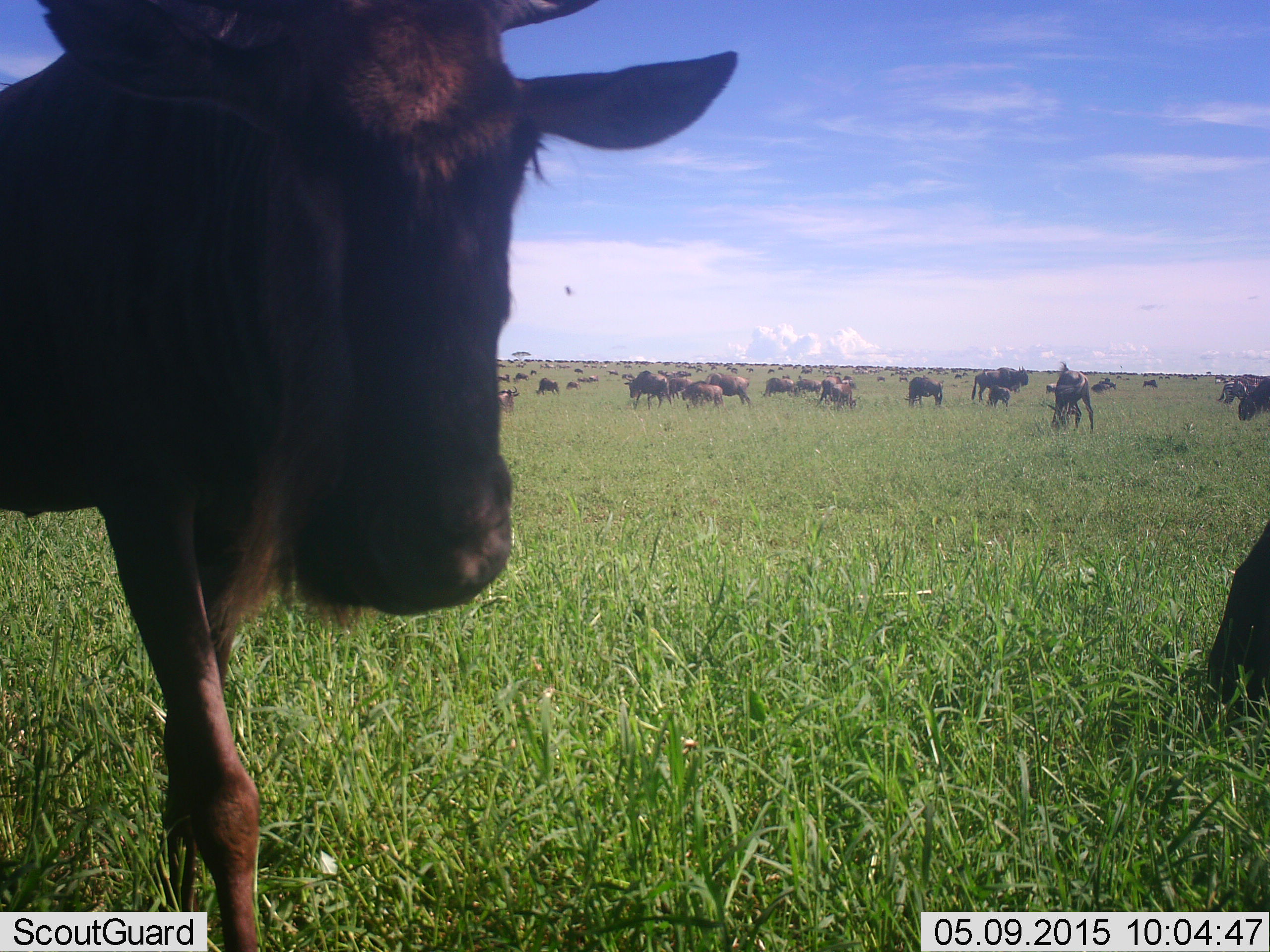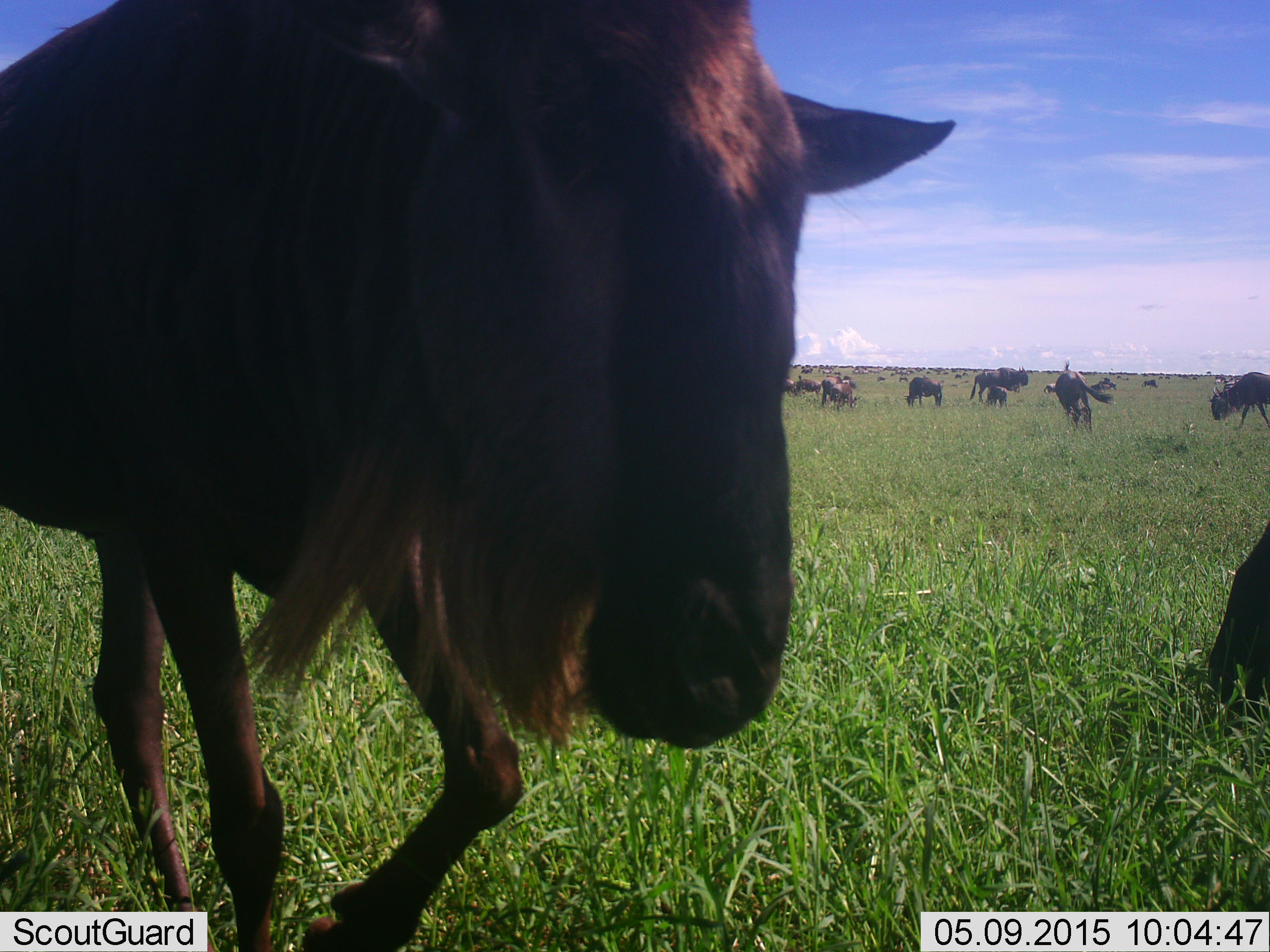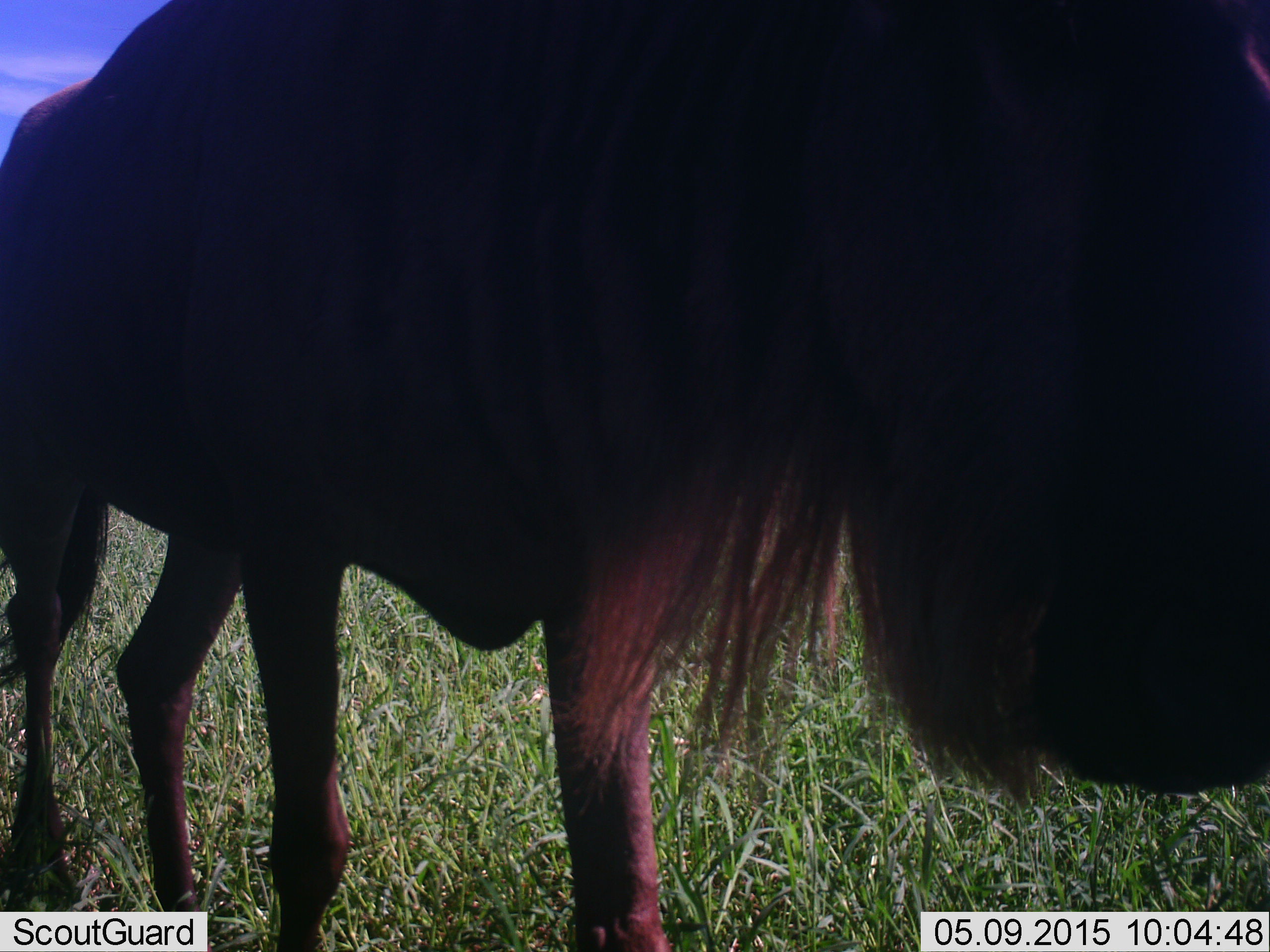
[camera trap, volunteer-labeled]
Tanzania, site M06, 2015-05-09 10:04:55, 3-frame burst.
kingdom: Animalia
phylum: Chordata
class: Mammalia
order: Artiodactyla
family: Bovidae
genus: Connochaetes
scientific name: Connochaetes taurinus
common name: blue wildebeest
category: wildebeest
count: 11-50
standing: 60%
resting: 0%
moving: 50%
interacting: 10%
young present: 10%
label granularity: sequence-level